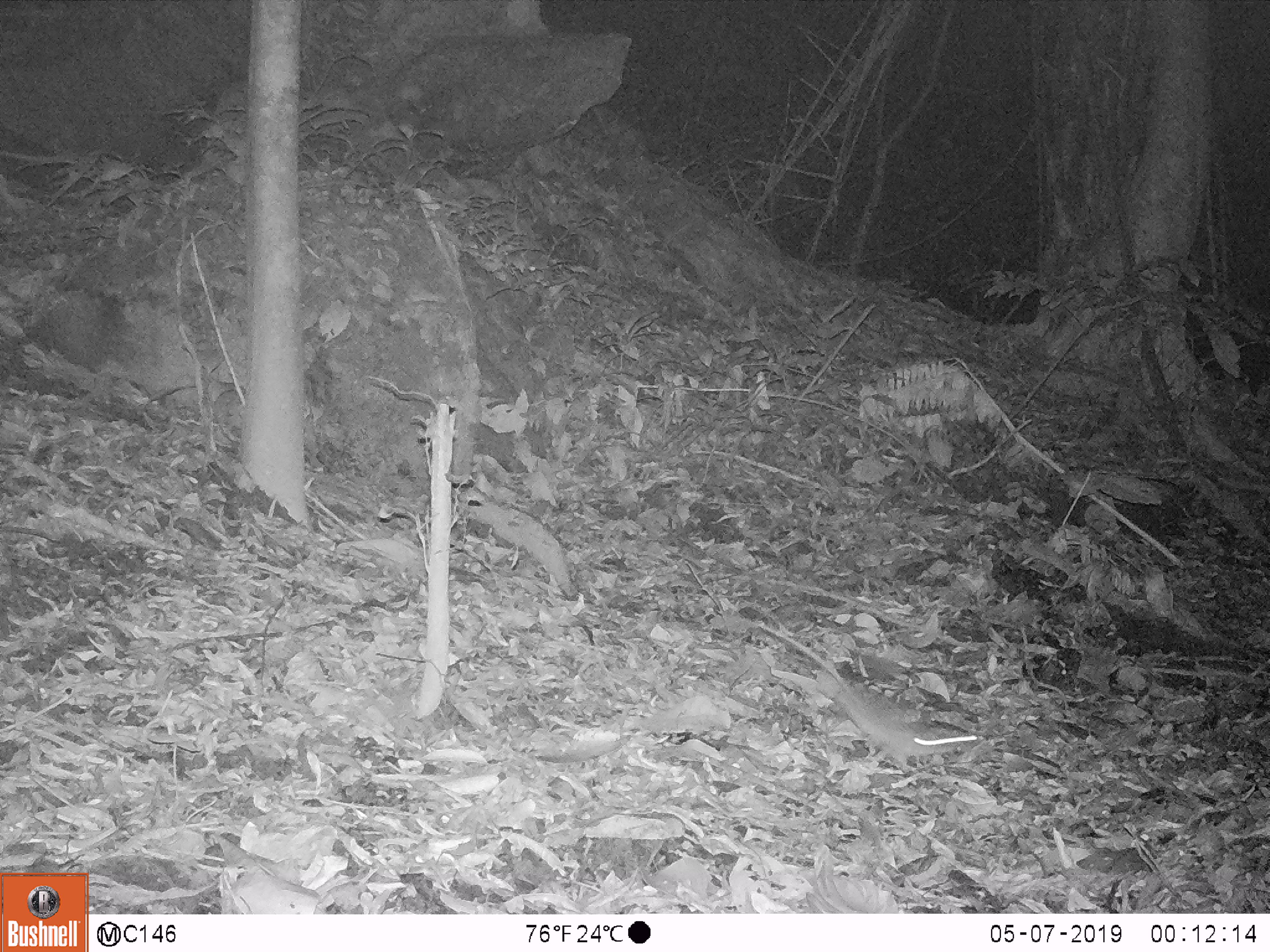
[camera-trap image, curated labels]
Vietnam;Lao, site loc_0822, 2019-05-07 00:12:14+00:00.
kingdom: Animalia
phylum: Chordata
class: Mammalia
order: Rodentia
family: Muridae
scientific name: Muridae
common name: old-world mice and rats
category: unidentified murid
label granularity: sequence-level